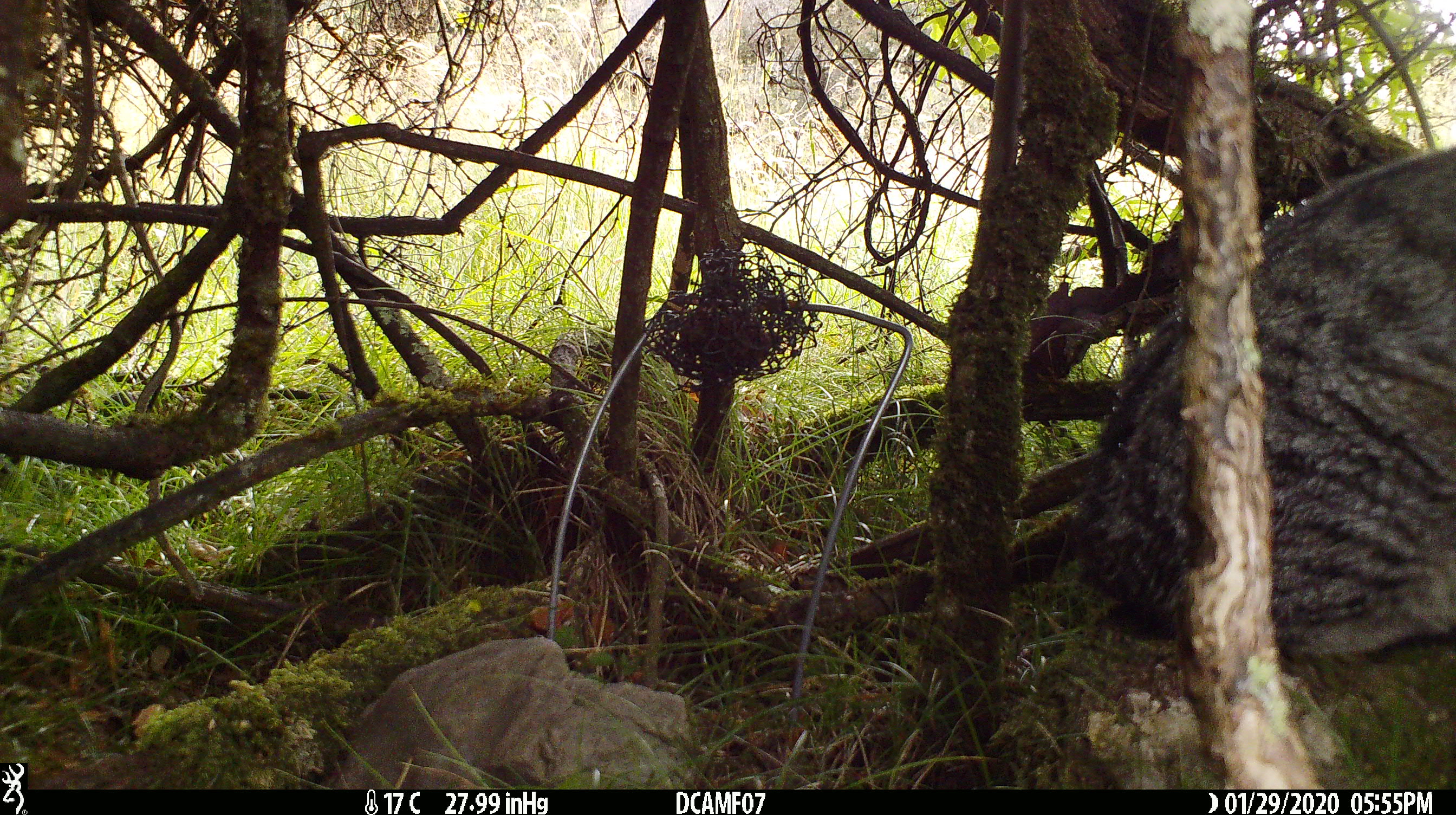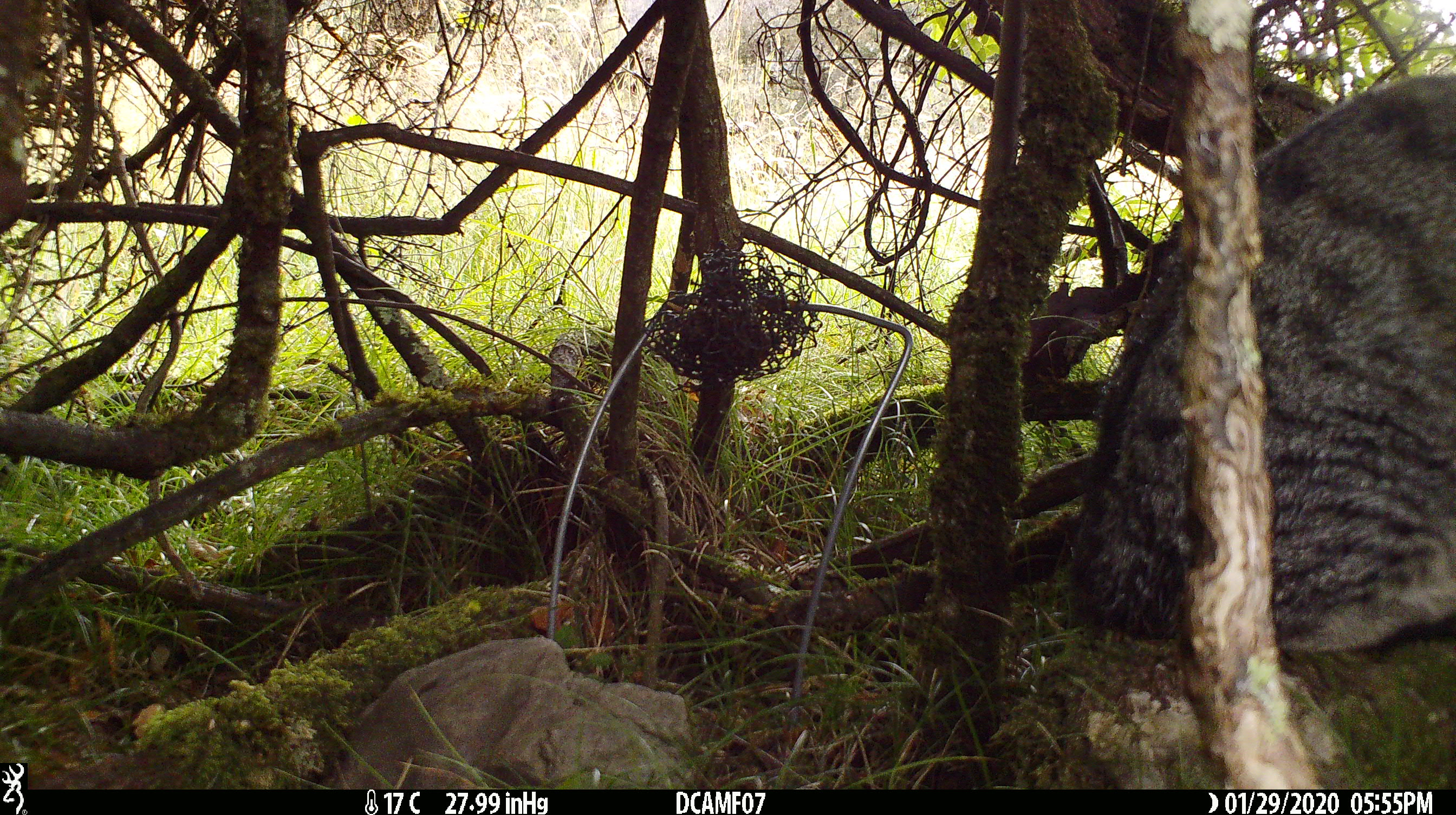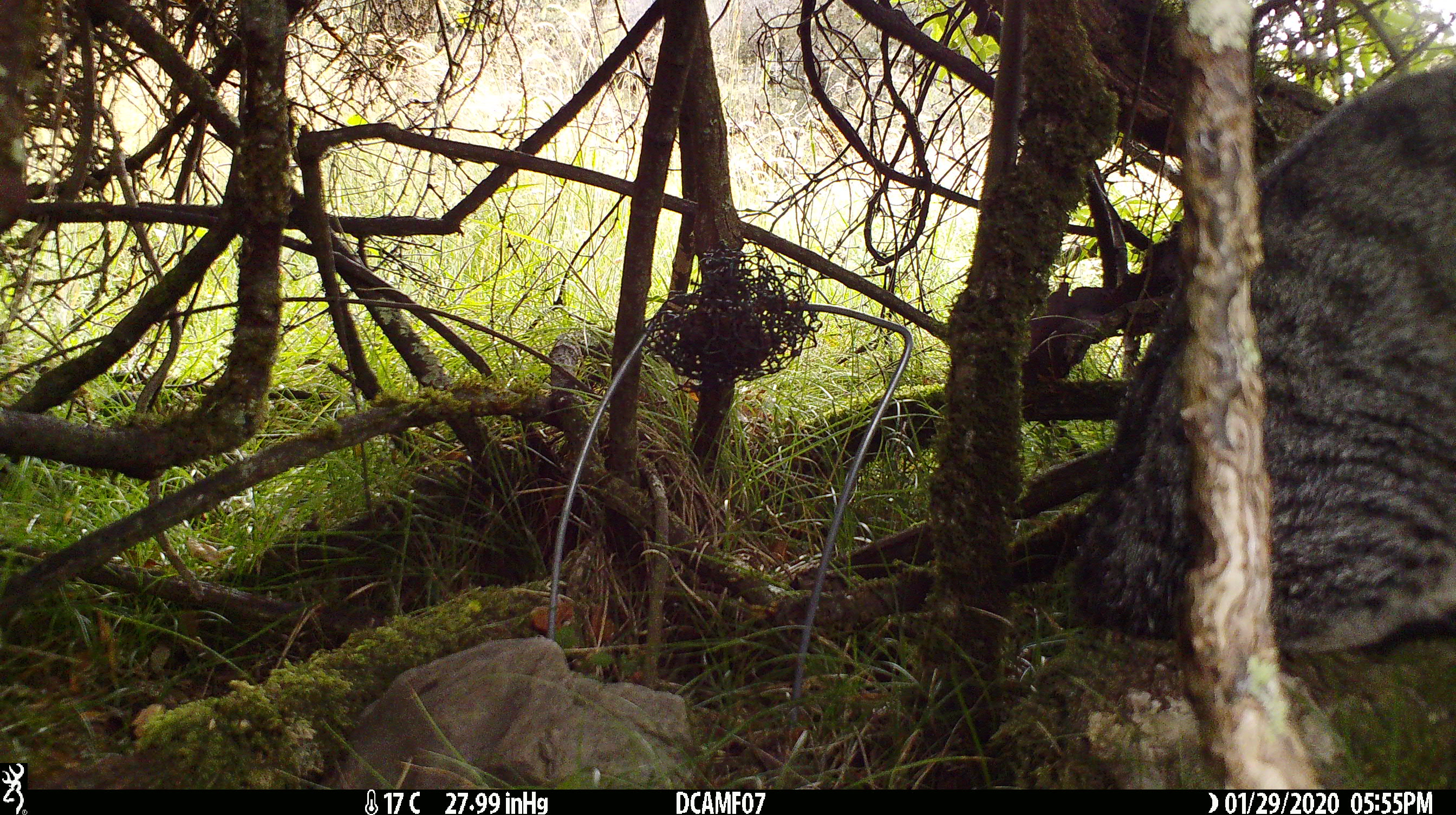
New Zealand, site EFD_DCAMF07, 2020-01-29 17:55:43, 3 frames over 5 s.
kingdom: Animalia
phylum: Chordata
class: Mammalia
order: Carnivora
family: Felidae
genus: Felis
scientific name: Felis catus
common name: domestic cat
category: cat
Cat (domestic cat) (Felis catus).